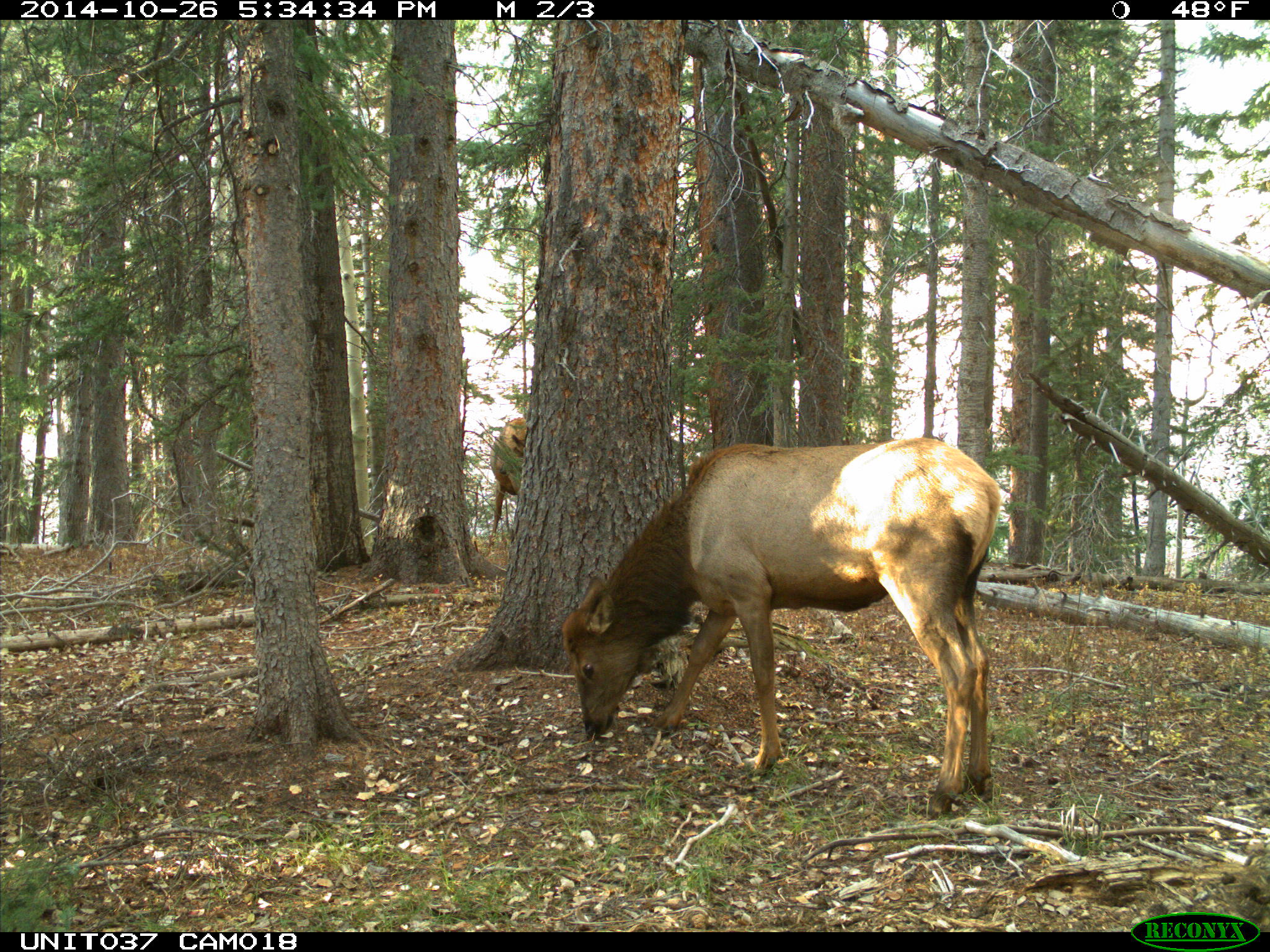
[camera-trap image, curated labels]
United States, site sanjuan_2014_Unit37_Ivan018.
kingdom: Animalia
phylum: Chordata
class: Mammalia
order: Artiodactyla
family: Cervidae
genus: Cervus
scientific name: Cervus elaphus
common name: red deer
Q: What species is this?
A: Cervus elaphus (red deer).